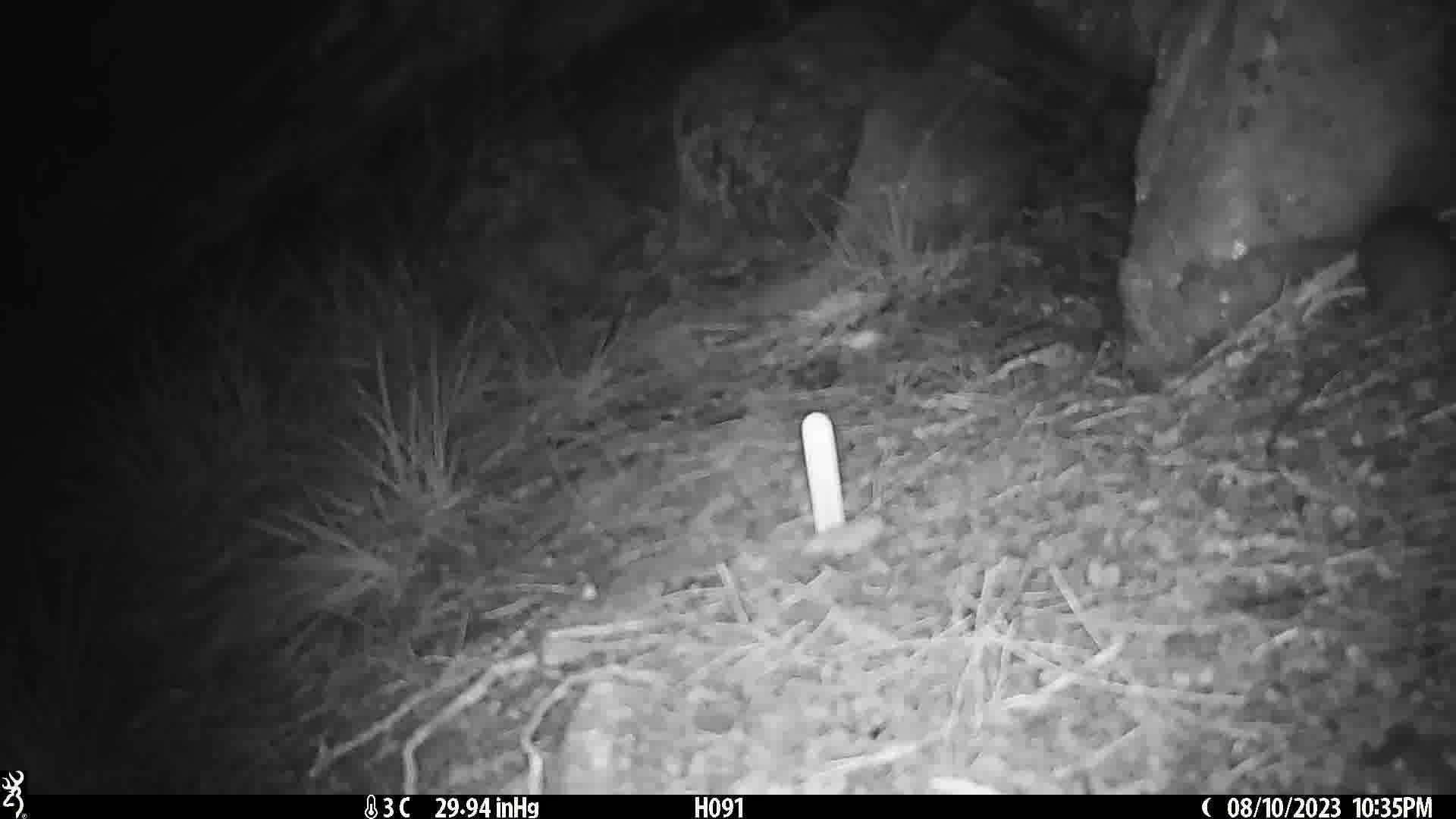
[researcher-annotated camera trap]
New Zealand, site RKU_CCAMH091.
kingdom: Animalia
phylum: Chordata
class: Mammalia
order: Rodentia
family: Muridae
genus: Rattus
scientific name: Rattus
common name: rat